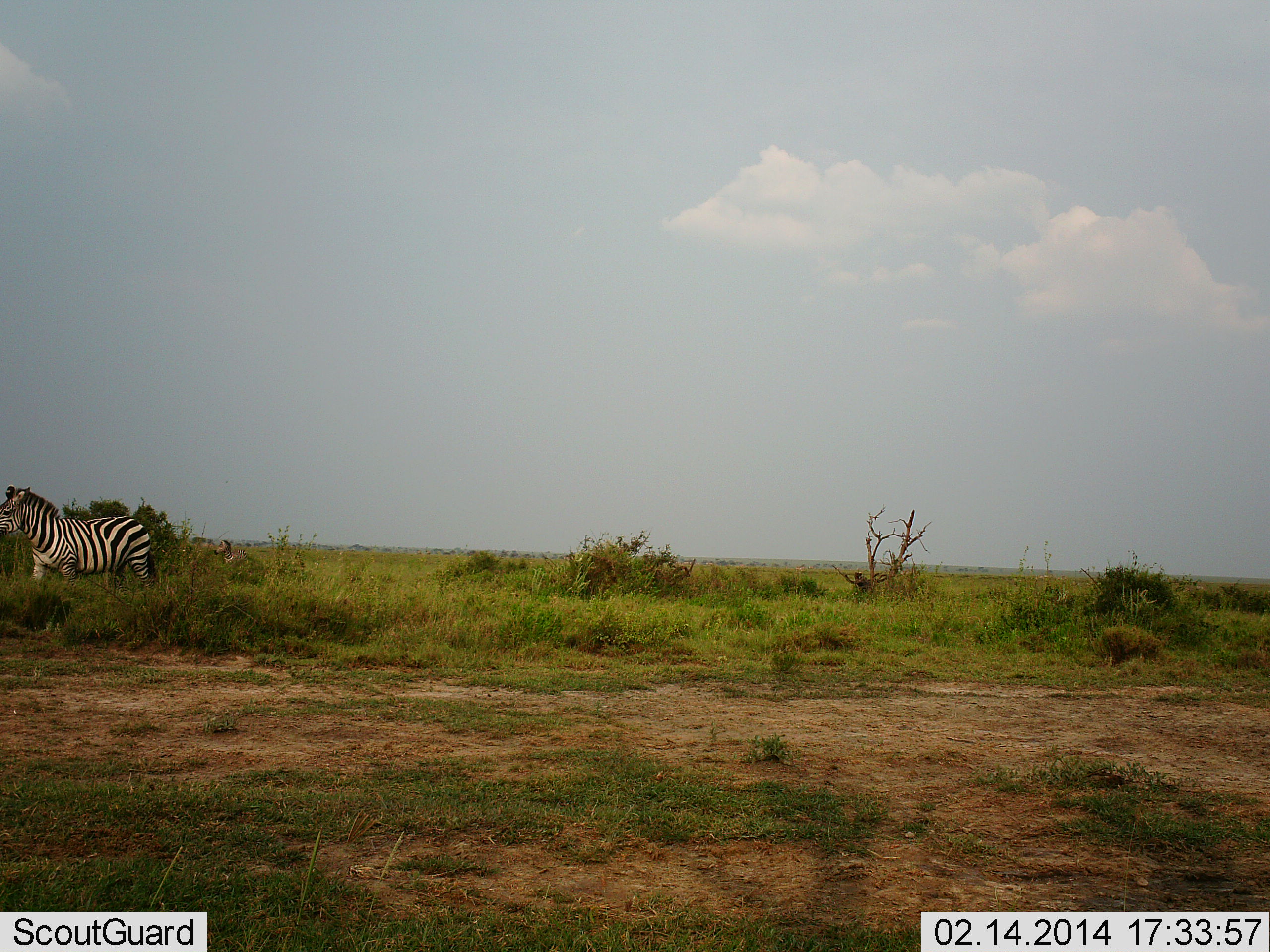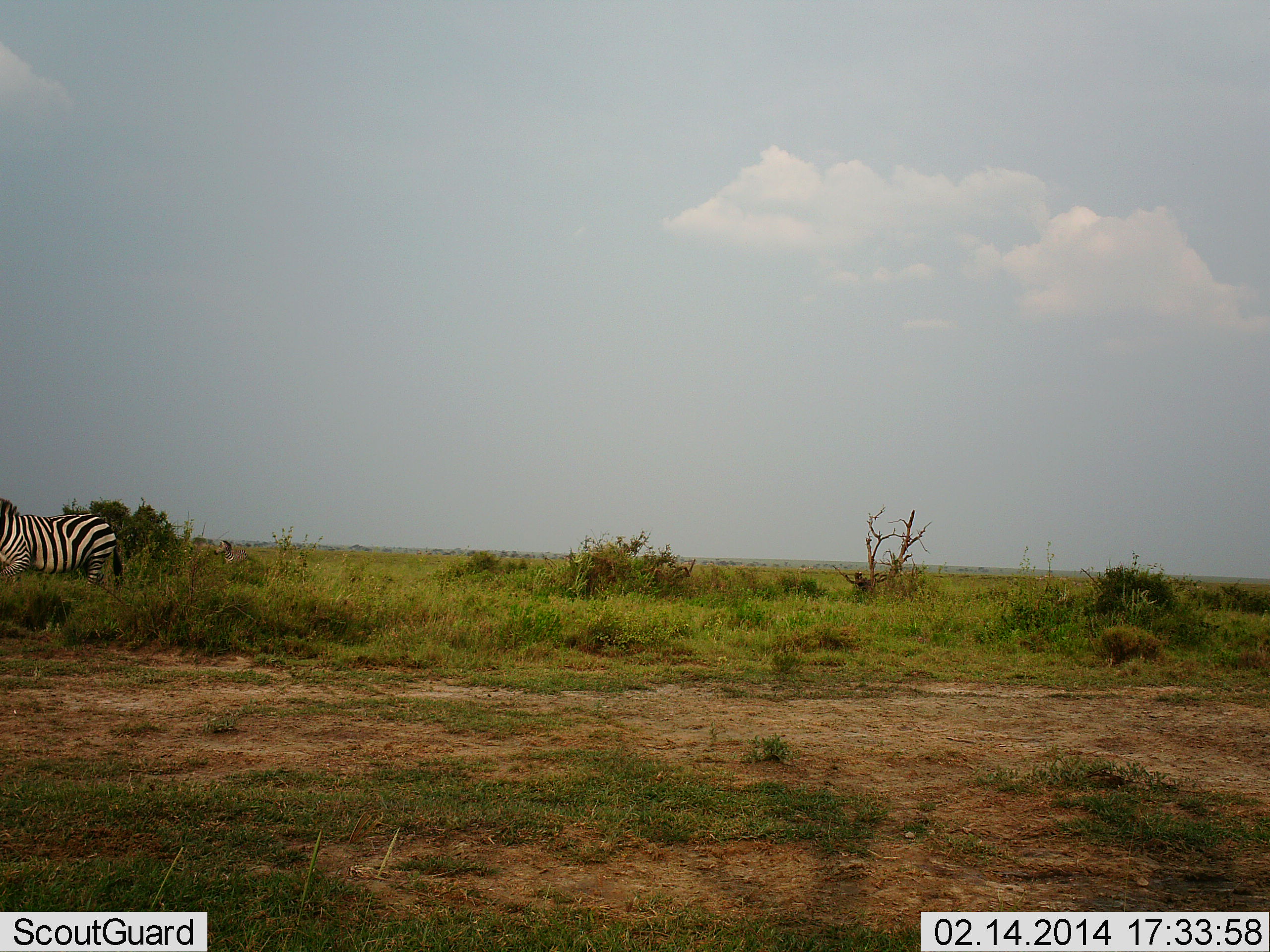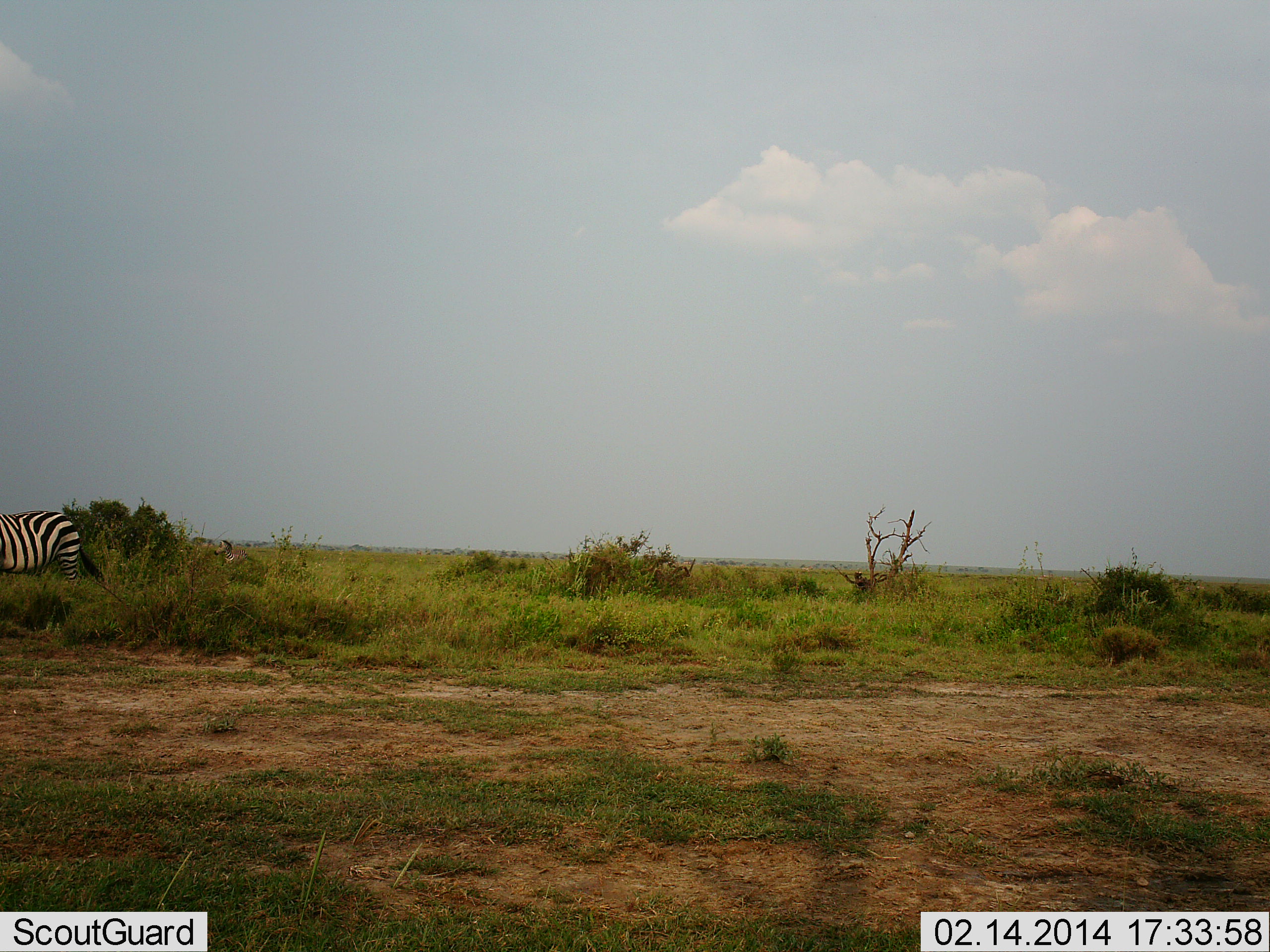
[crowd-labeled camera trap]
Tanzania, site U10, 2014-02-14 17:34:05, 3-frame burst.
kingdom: Animalia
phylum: Chordata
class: Mammalia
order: Perissodactyla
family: Equidae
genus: Equus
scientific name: Equus quagga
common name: plains zebra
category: zebra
Zebra (plains zebra) (Equus quagga), count 1. Behavior (volunteer vote fractions): standing 20%, resting 0%, moving 80%, interacting 0%. Young present (vote fraction): 0%. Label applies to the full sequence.